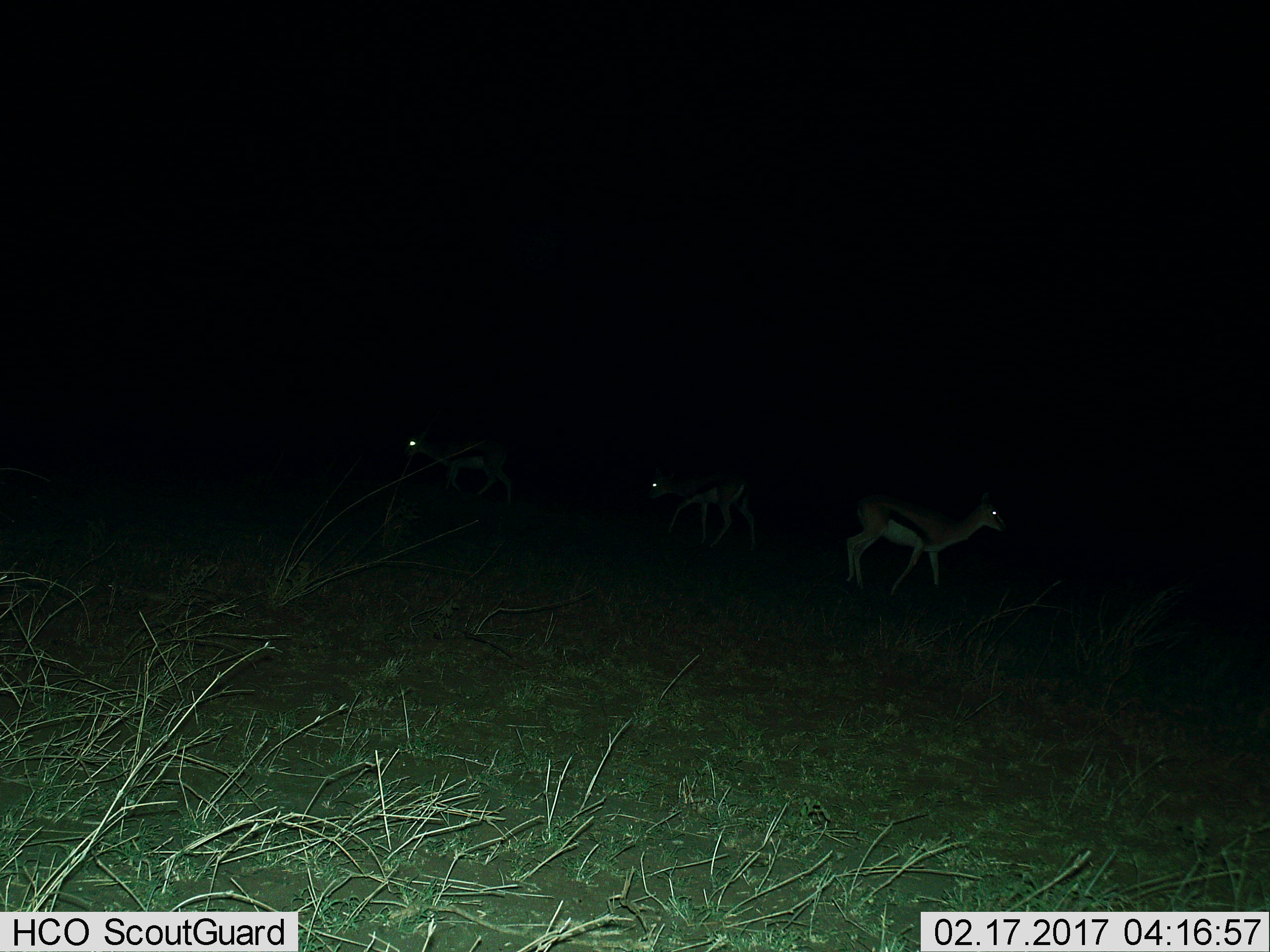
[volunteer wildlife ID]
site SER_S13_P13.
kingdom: Animalia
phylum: Chordata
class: Mammalia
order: Artiodactyla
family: Bovidae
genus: Eudorcas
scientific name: Eudorcas thomsonii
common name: thomson's gazelle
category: gazellethomsons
Gazellethomsons (thomson's gazelle) (Eudorcas thomsonii), count 3. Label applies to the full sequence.